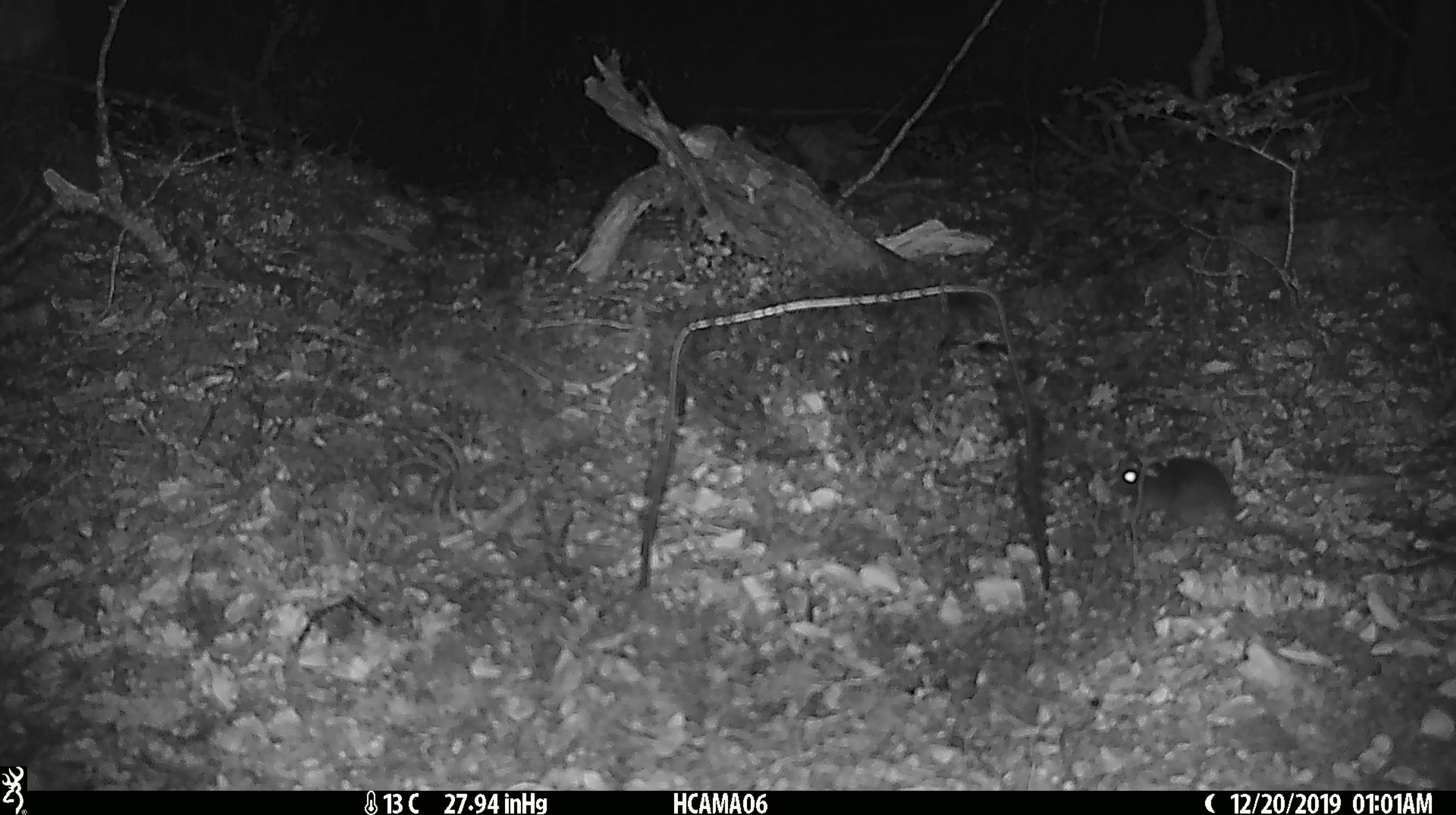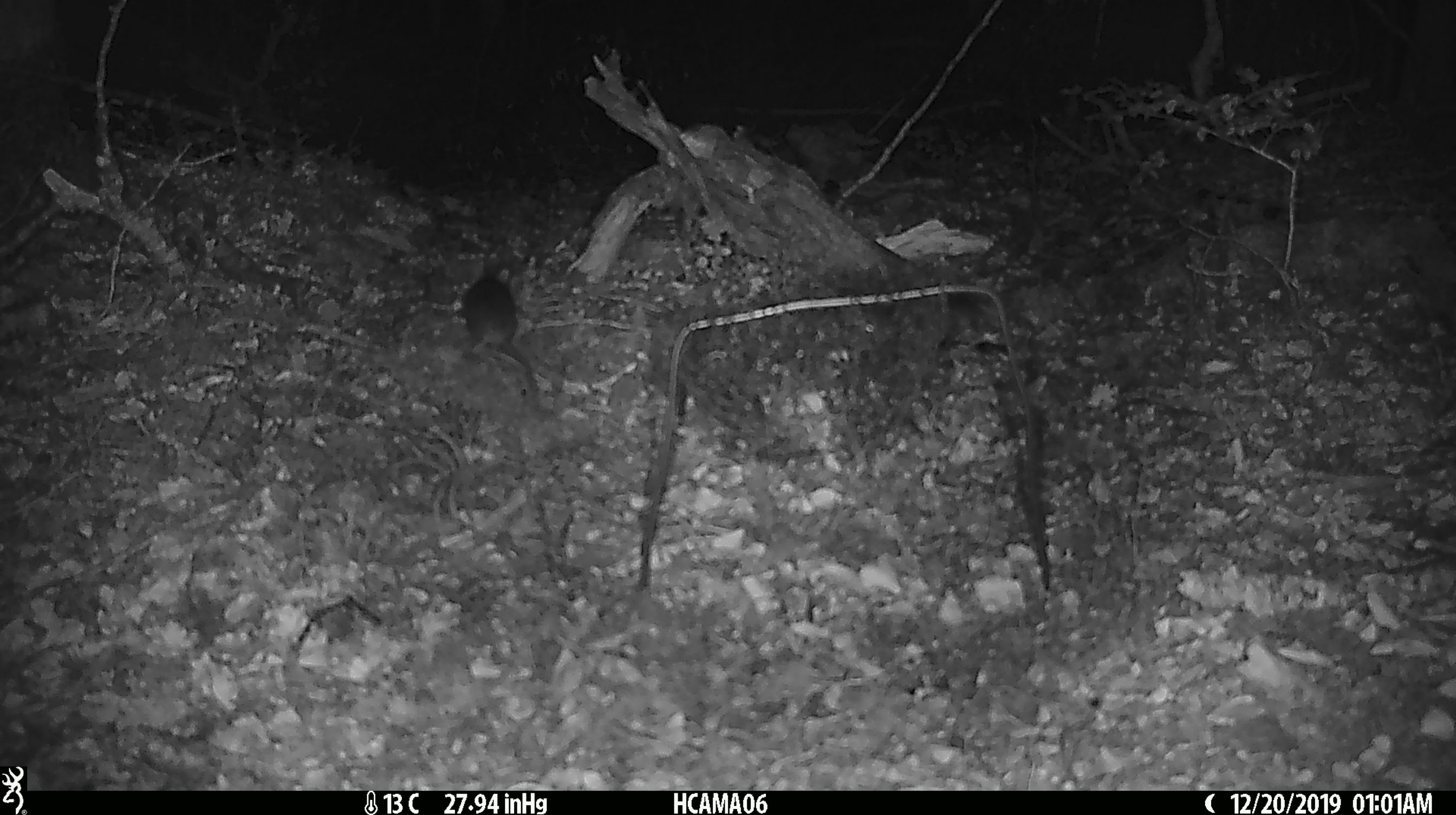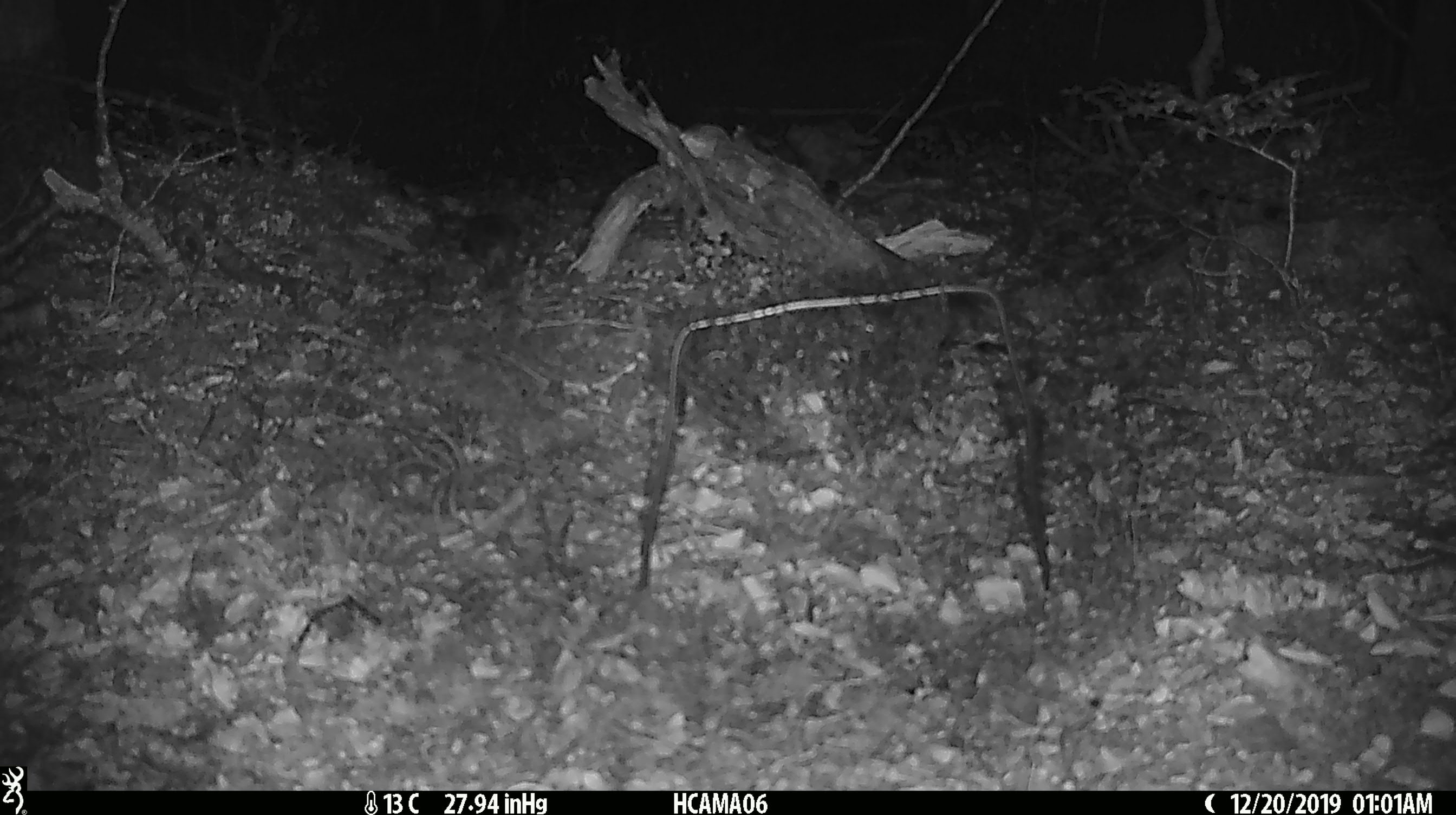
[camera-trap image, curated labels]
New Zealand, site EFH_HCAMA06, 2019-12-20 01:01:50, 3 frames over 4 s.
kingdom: Animalia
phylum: Chordata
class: Mammalia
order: Rodentia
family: Muridae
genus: Mus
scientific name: Mus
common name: mouse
Mouse (Mus).